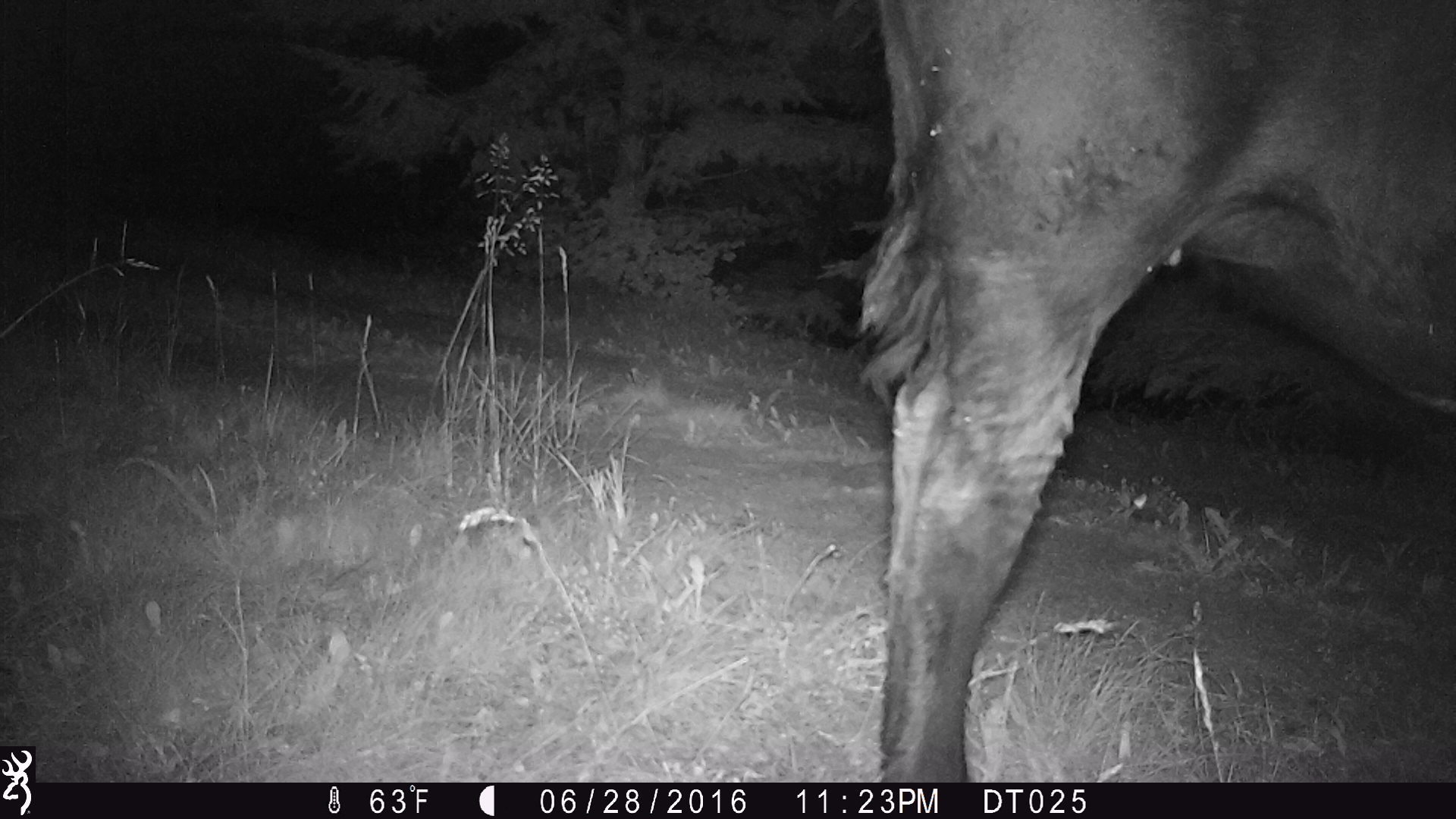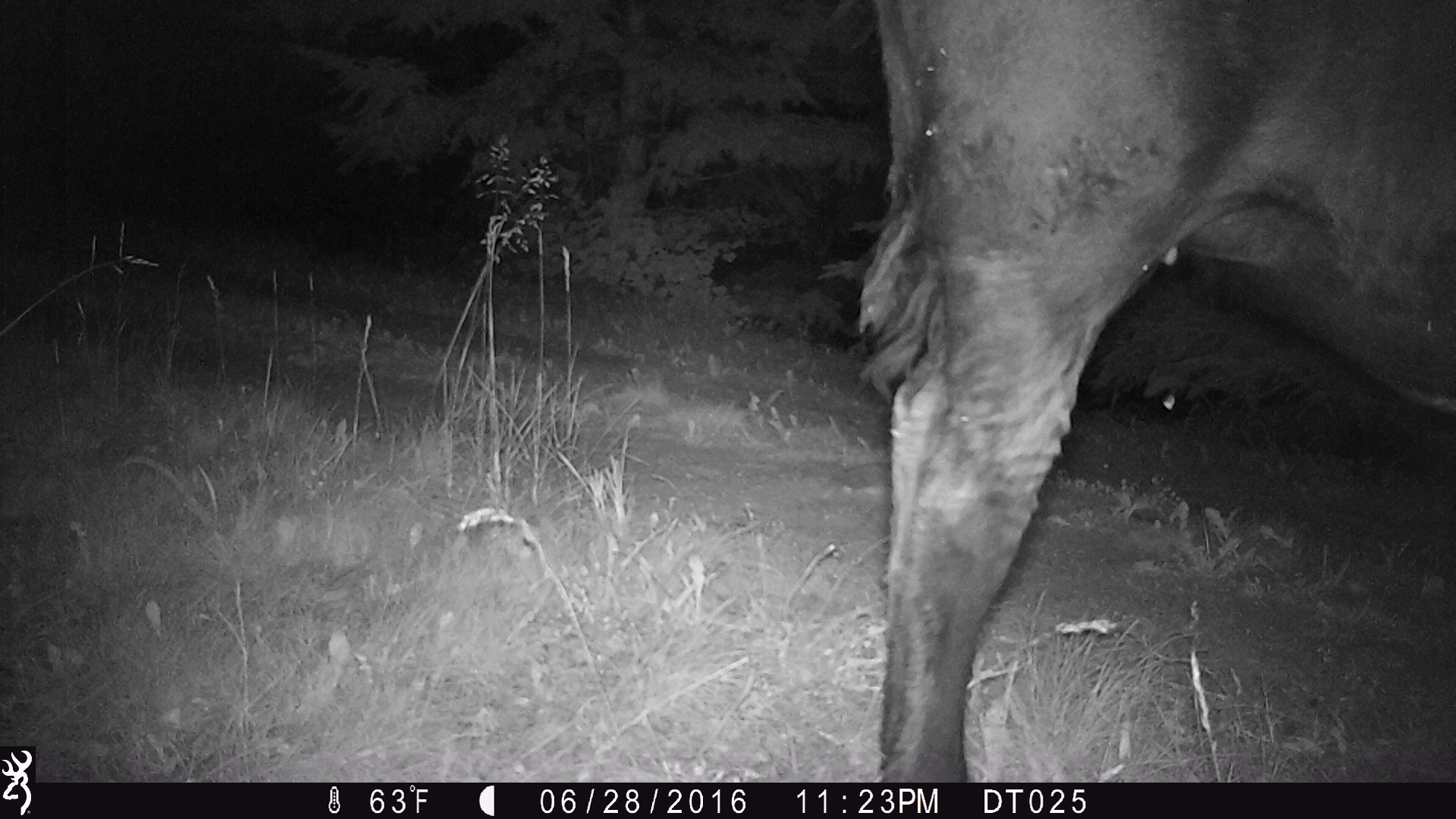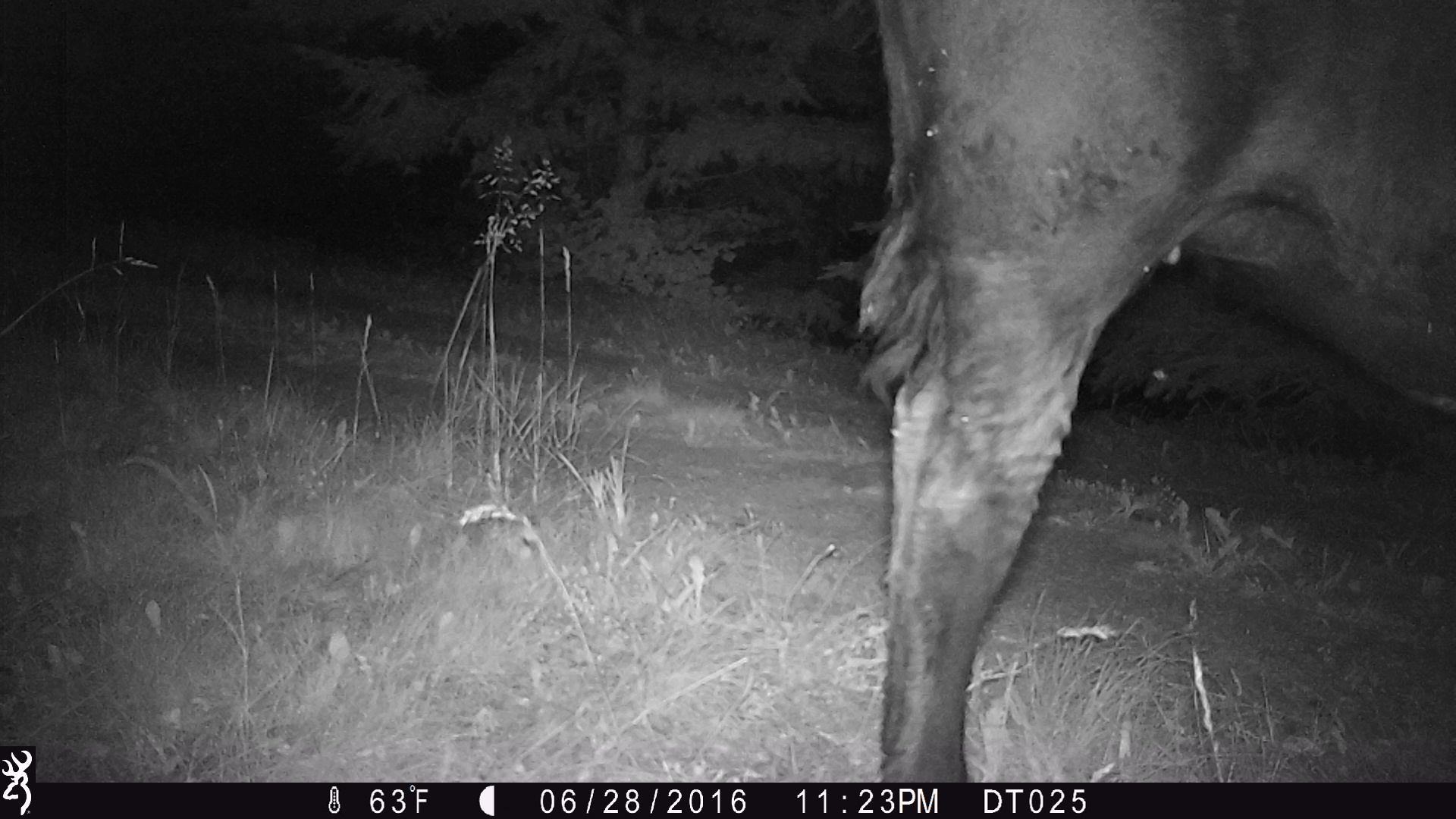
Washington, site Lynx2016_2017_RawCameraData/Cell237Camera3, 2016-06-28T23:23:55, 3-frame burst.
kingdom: Animalia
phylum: Chordata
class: Mammalia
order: Artiodactyla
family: Bovidae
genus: Bos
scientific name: Bos taurus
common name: domestic cattle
Domestic cattle (Bos taurus). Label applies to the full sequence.